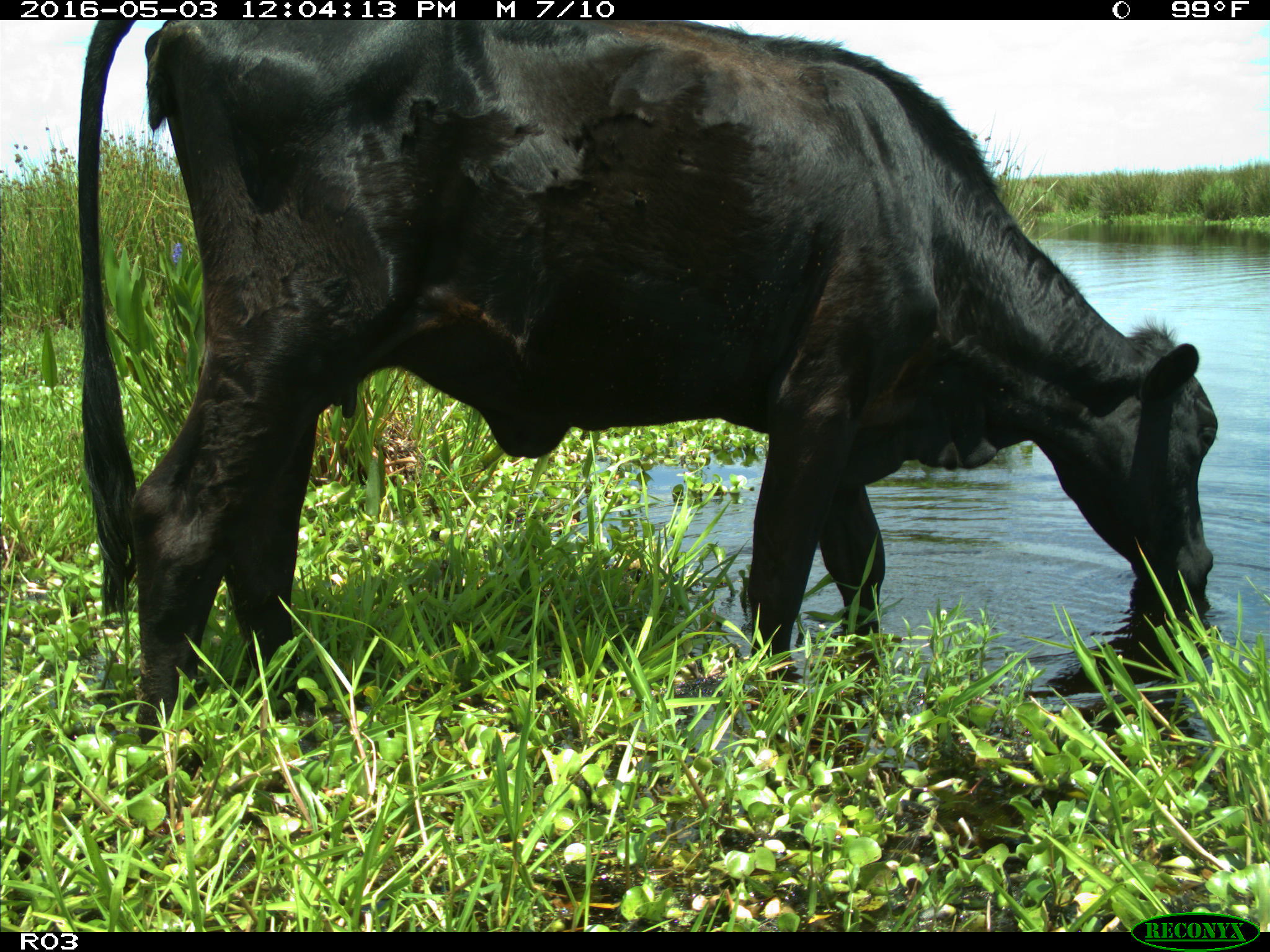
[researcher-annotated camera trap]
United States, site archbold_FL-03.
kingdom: Animalia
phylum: Chordata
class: Mammalia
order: Artiodactyla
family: Bovidae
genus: Bos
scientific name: Bos taurus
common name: domestic cow